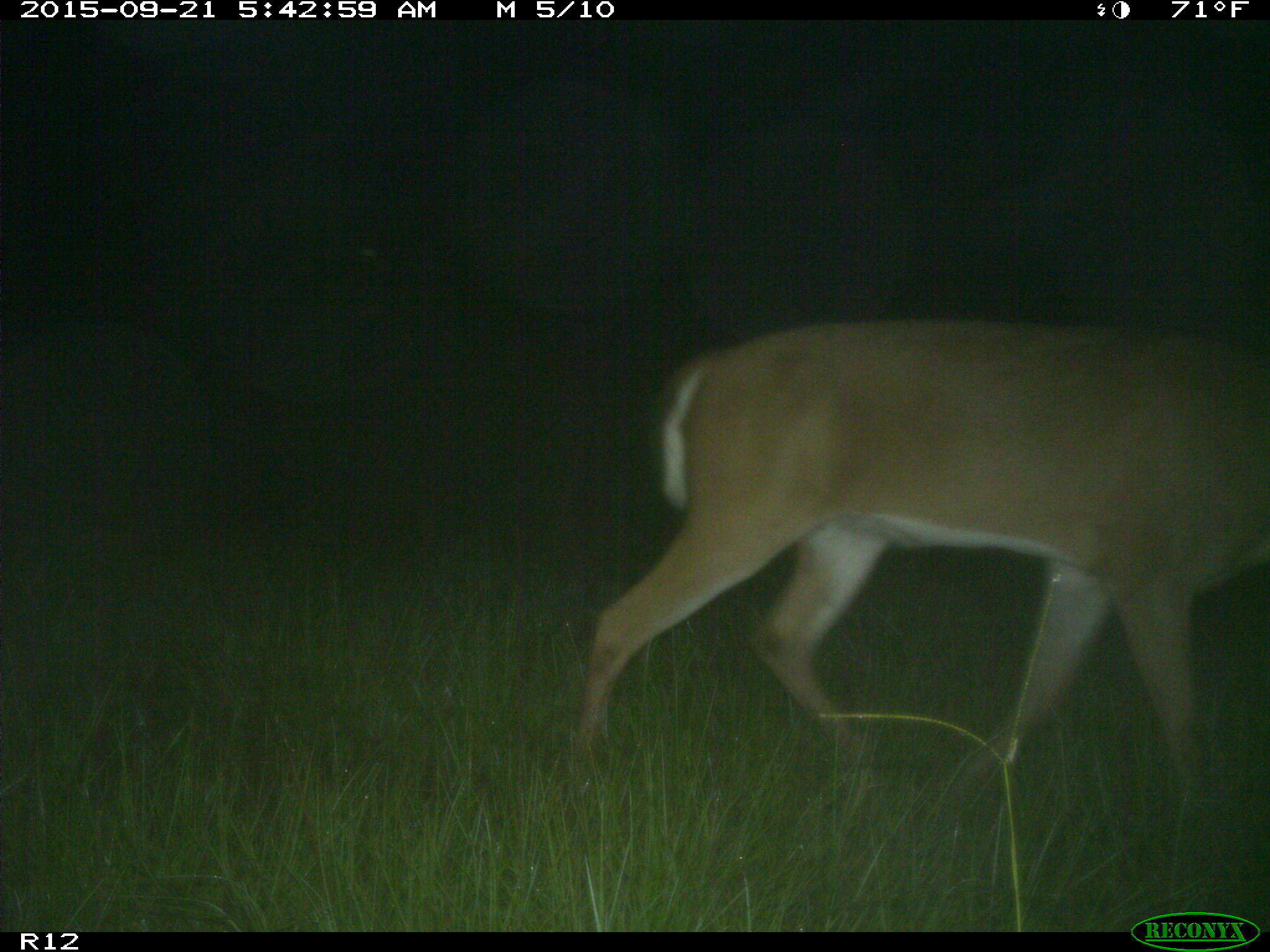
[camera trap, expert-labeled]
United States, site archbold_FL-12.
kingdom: Animalia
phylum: Chordata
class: Mammalia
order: Artiodactyla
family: Cervidae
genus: Odocoileus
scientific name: Odocoileus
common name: deer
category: unidentified deer